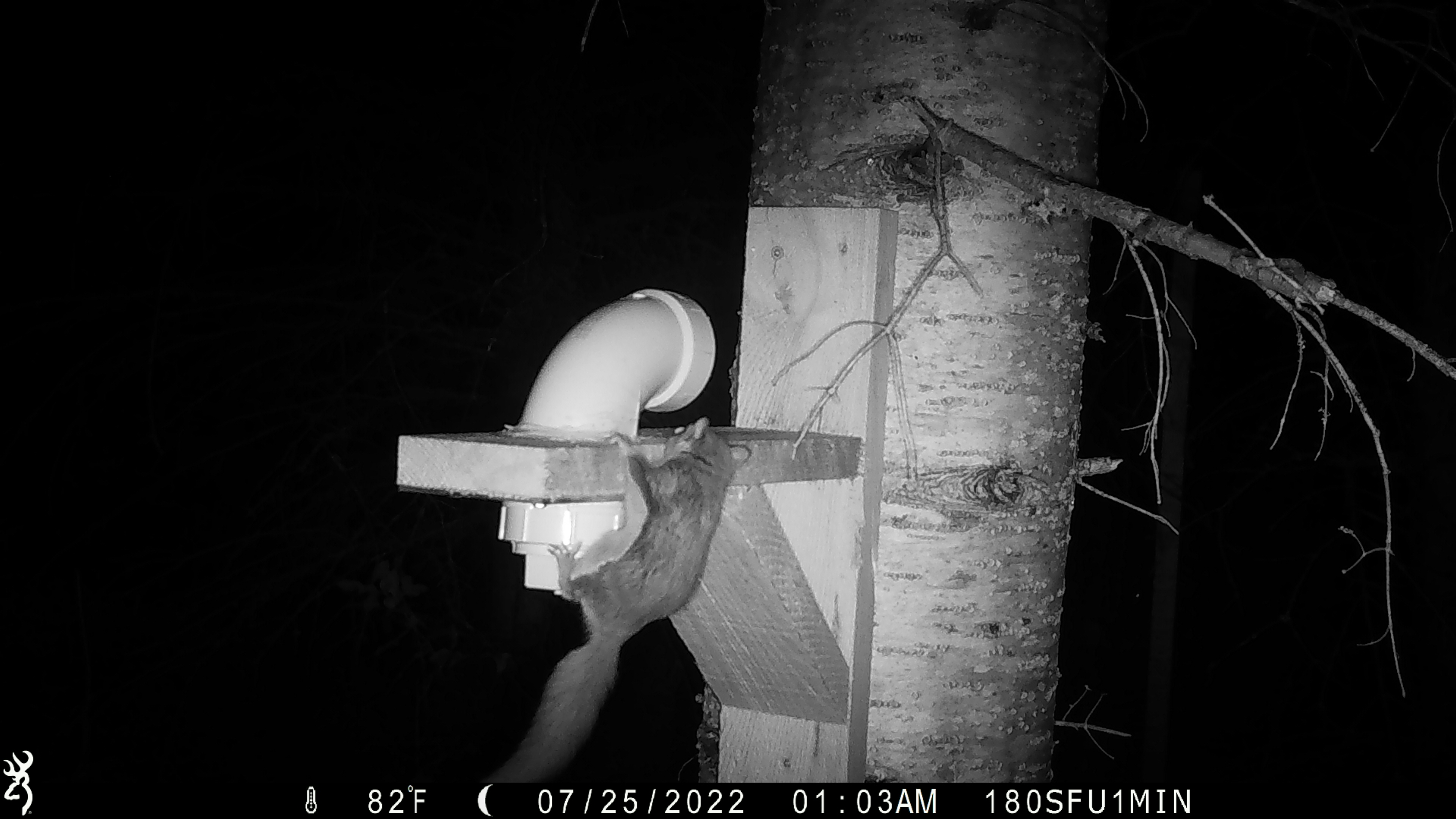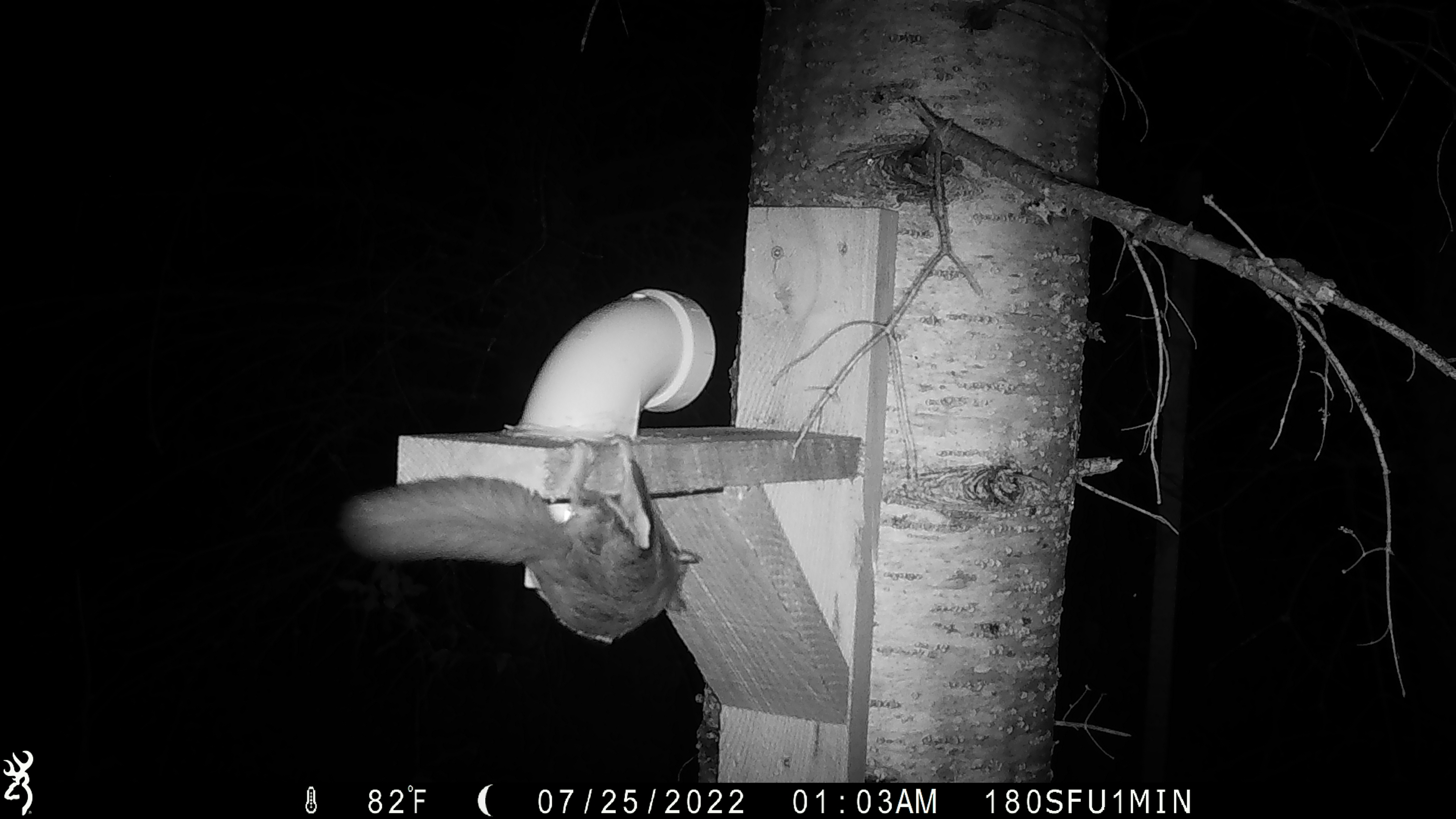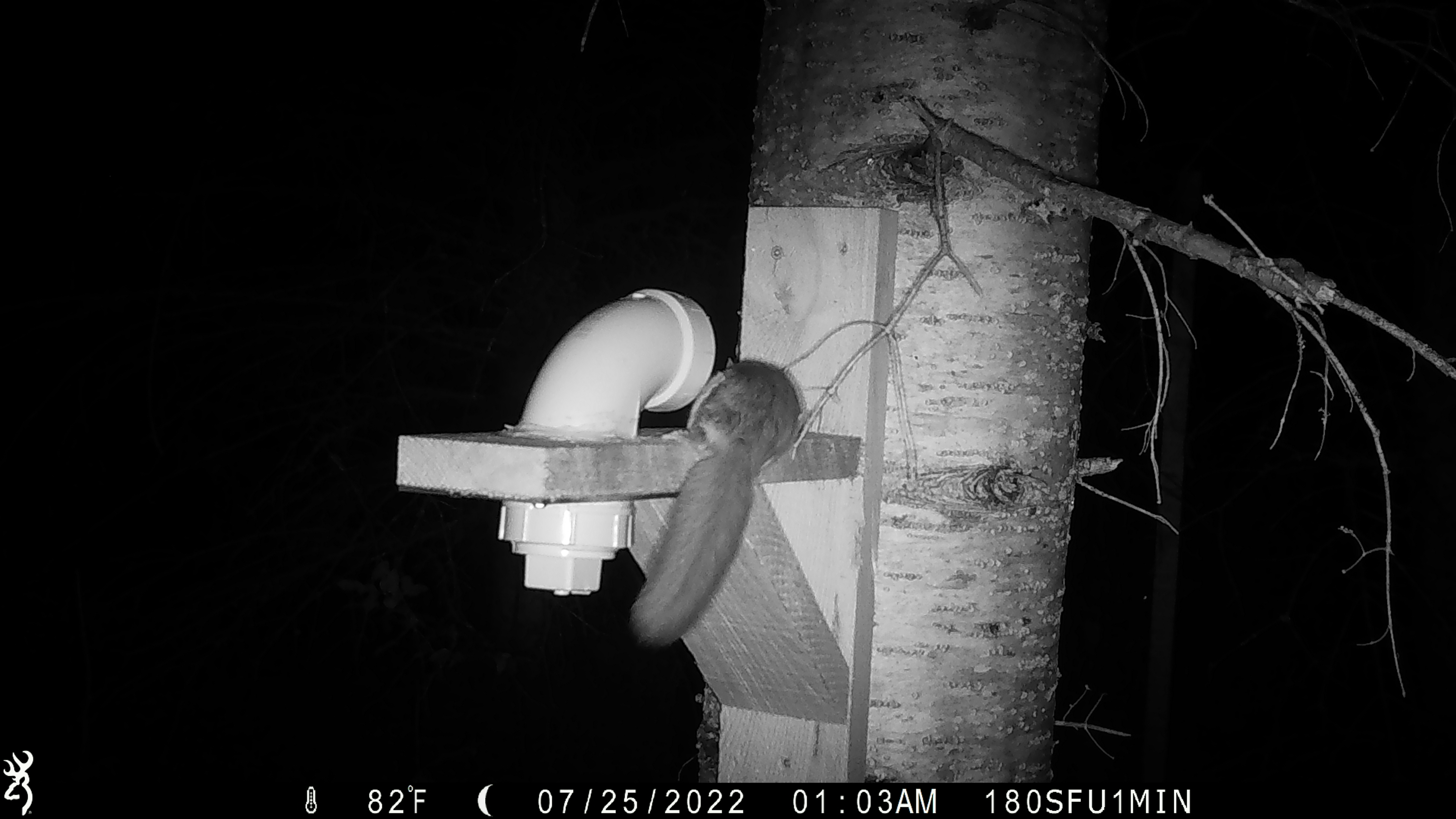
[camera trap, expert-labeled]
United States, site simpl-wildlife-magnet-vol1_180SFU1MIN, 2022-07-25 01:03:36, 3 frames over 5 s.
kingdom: Animalia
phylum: Chordata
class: Mammalia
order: Rodentia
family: Sciuridae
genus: Glaucomys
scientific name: Glaucomys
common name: flying squirrel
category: flying squirrel sp.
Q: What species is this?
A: Flying squirrel sp. (flying squirrel) (Glaucomys).